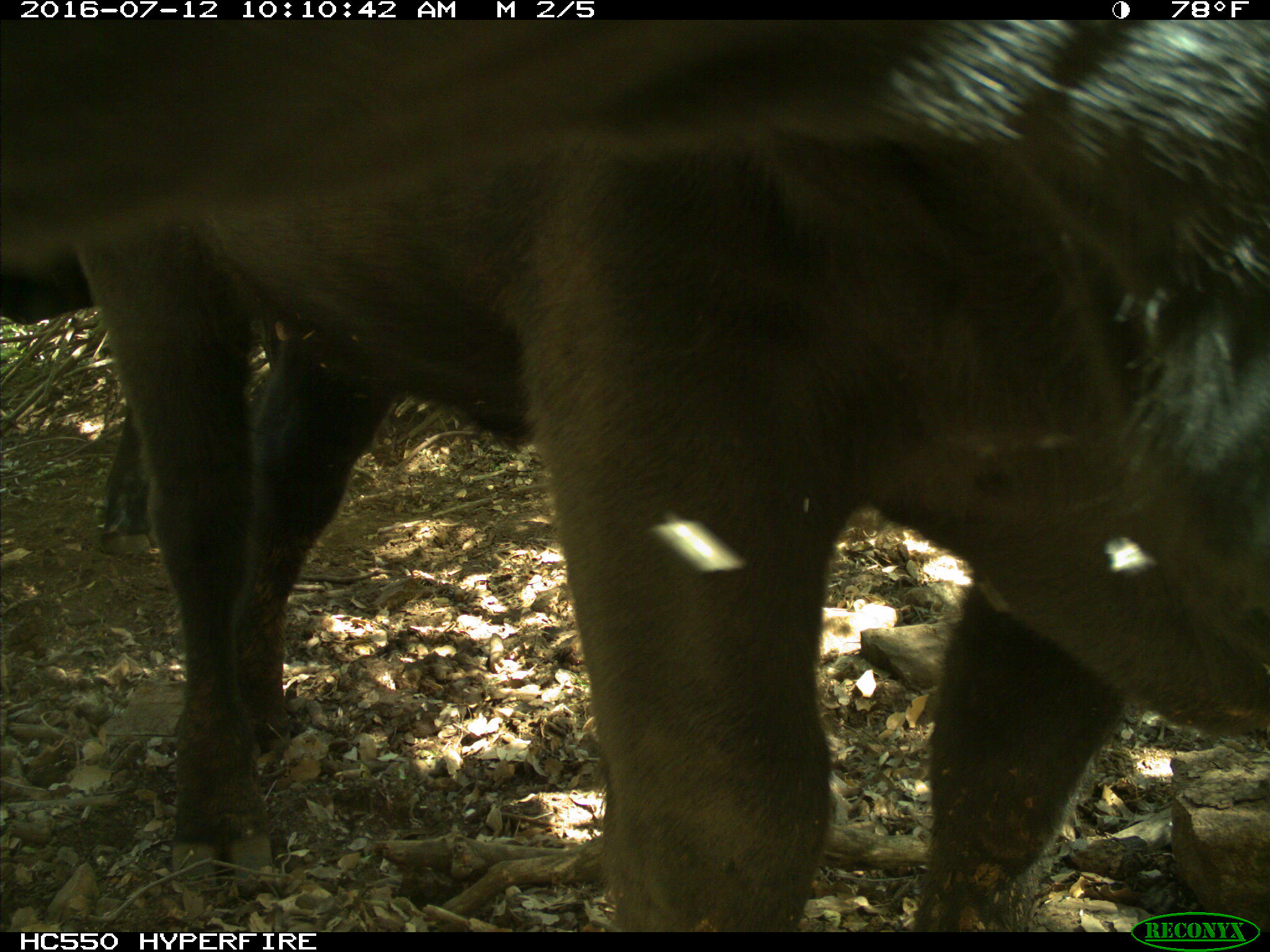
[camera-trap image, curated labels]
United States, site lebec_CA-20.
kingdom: Animalia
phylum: Chordata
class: Mammalia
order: Artiodactyla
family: Bovidae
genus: Bos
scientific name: Bos taurus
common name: domestic cow